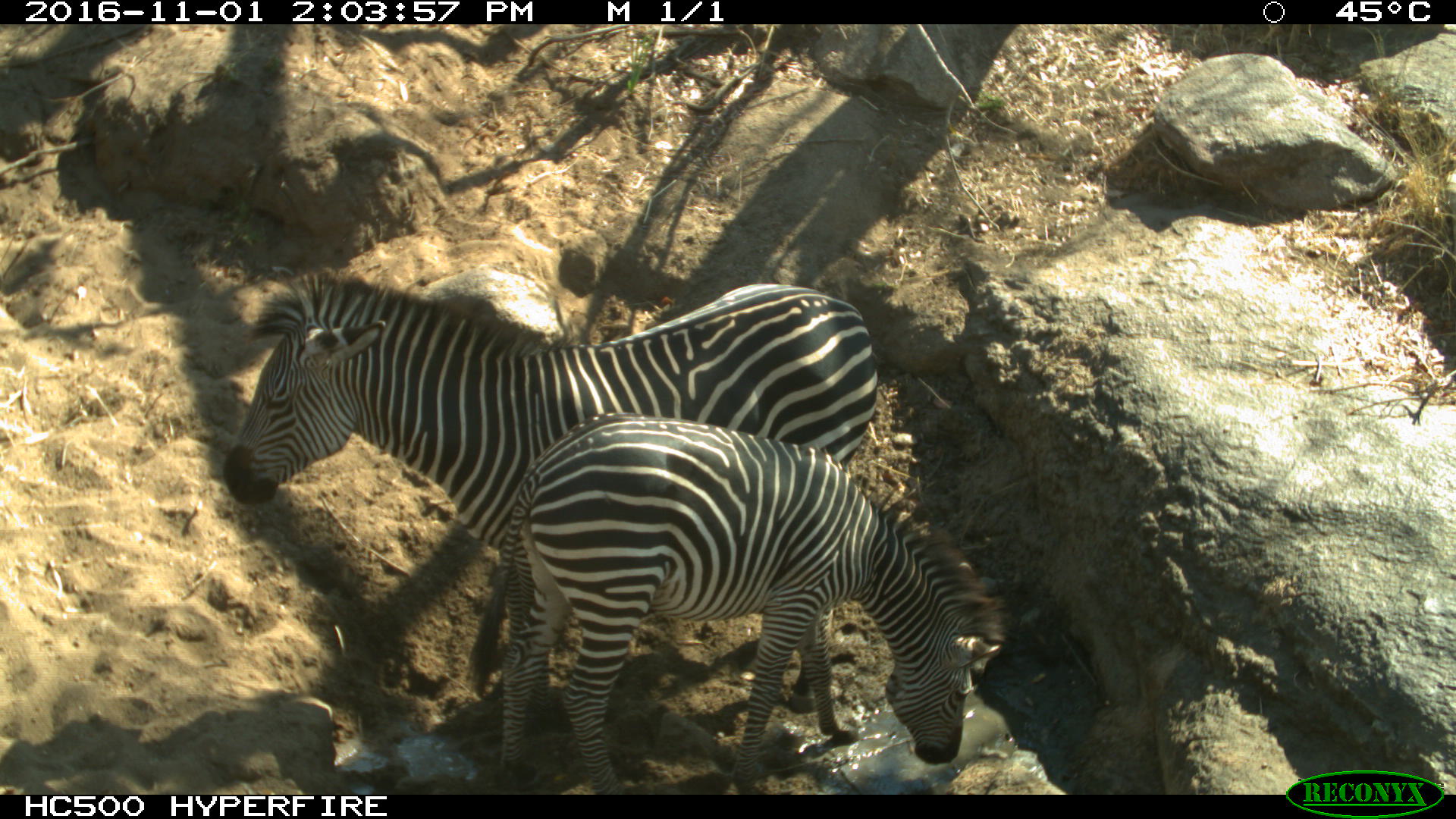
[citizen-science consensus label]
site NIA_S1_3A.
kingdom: Animalia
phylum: Chordata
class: Mammalia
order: Perissodactyla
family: Equidae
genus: Equus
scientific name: Equus quagga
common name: plains zebra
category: zebraplains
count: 2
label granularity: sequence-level